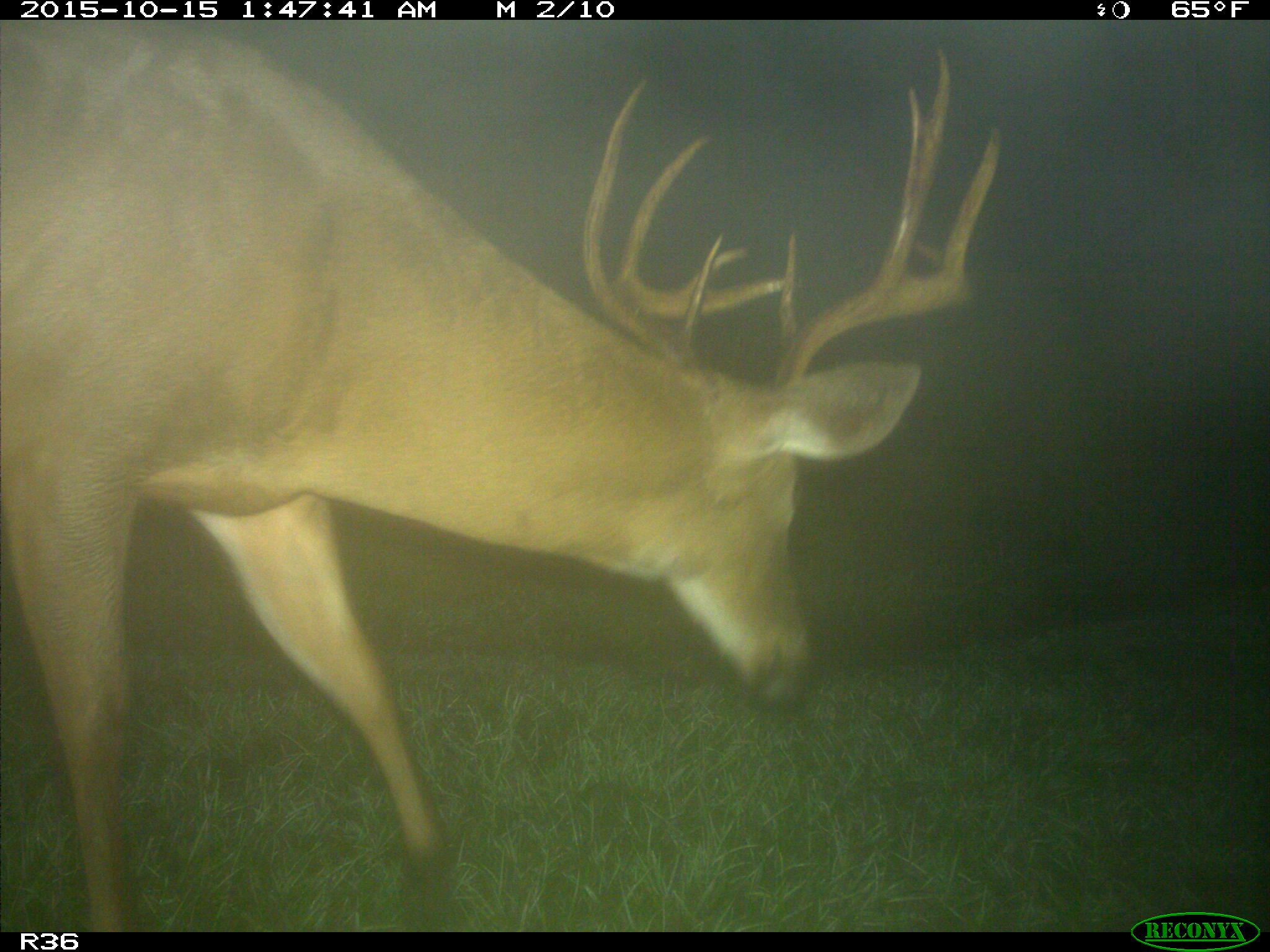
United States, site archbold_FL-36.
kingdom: Animalia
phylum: Chordata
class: Mammalia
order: Artiodactyla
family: Cervidae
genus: Odocoileus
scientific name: Odocoileus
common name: deer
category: unidentified deer